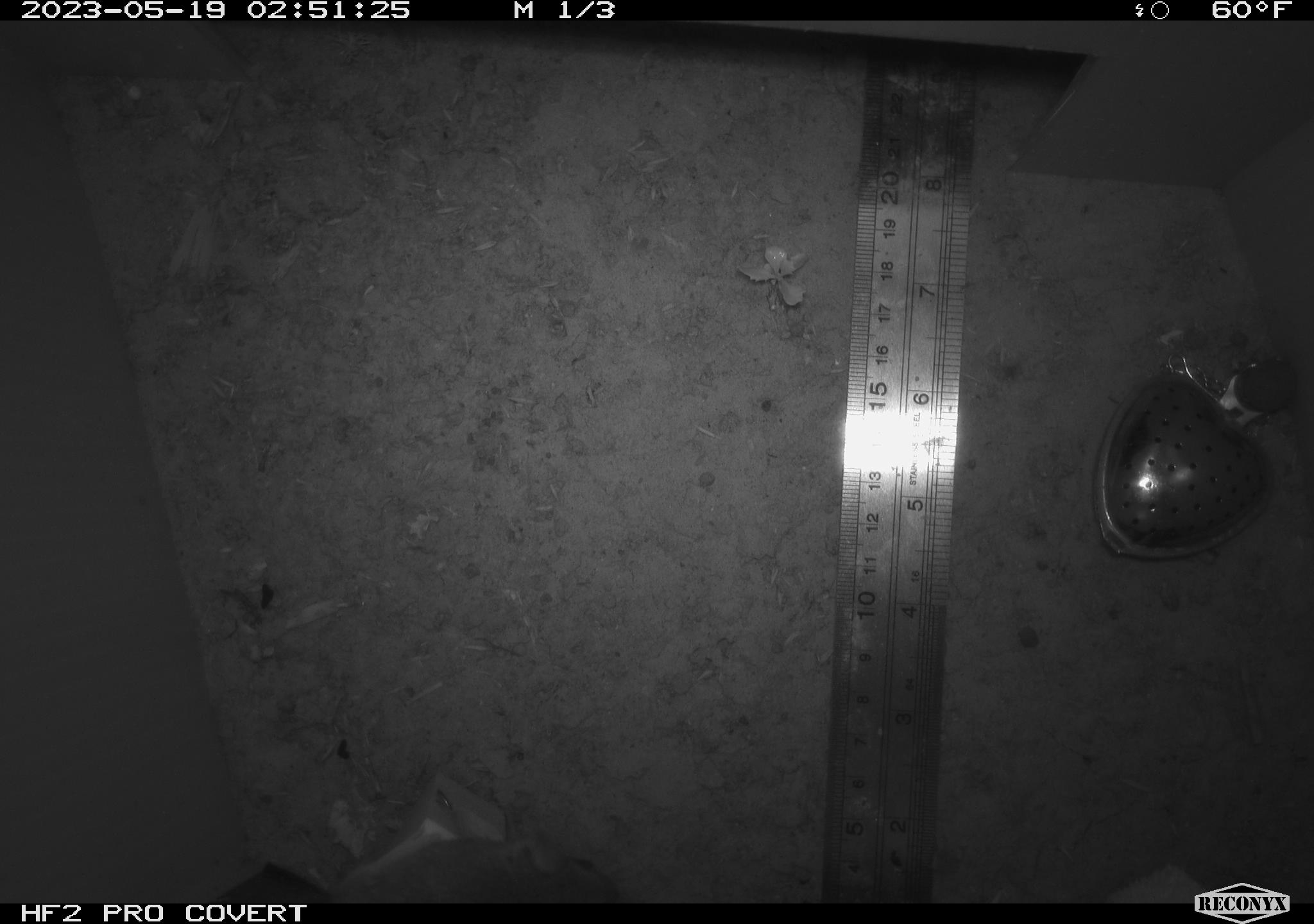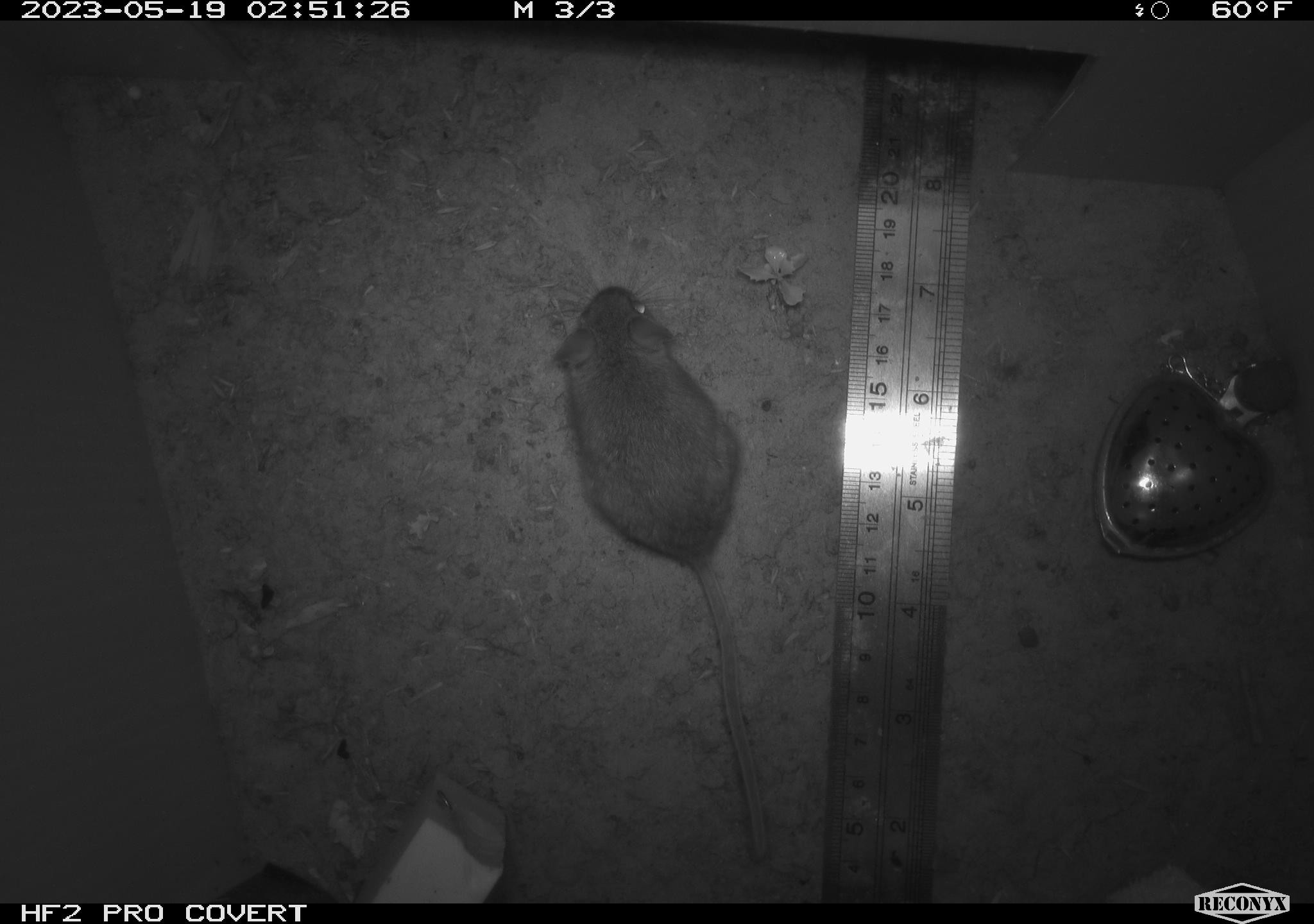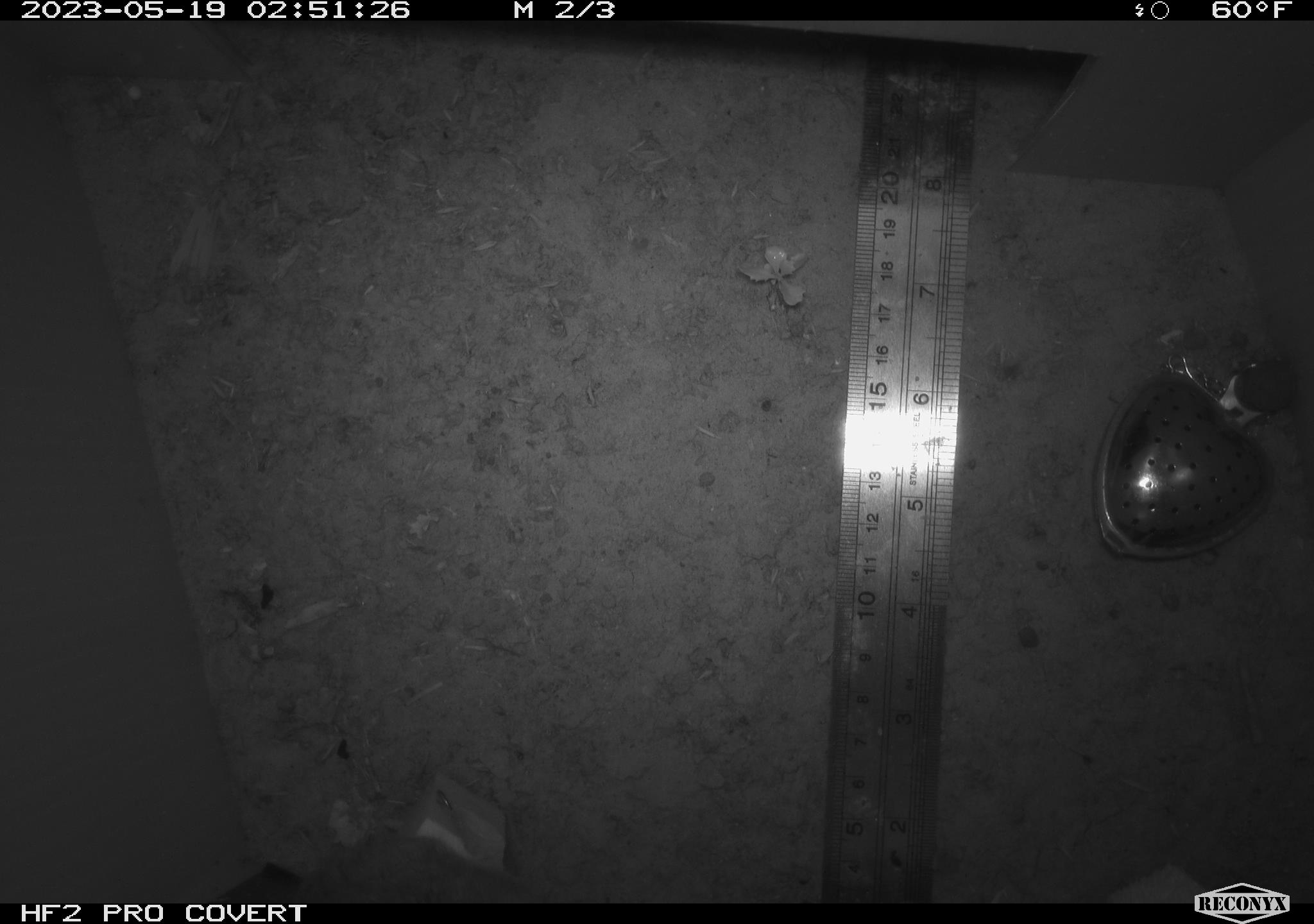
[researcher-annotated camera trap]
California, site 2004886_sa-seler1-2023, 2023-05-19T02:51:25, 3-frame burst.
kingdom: Animalia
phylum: Chordata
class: Mammalia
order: Rodentia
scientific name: Rodentia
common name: mouse species